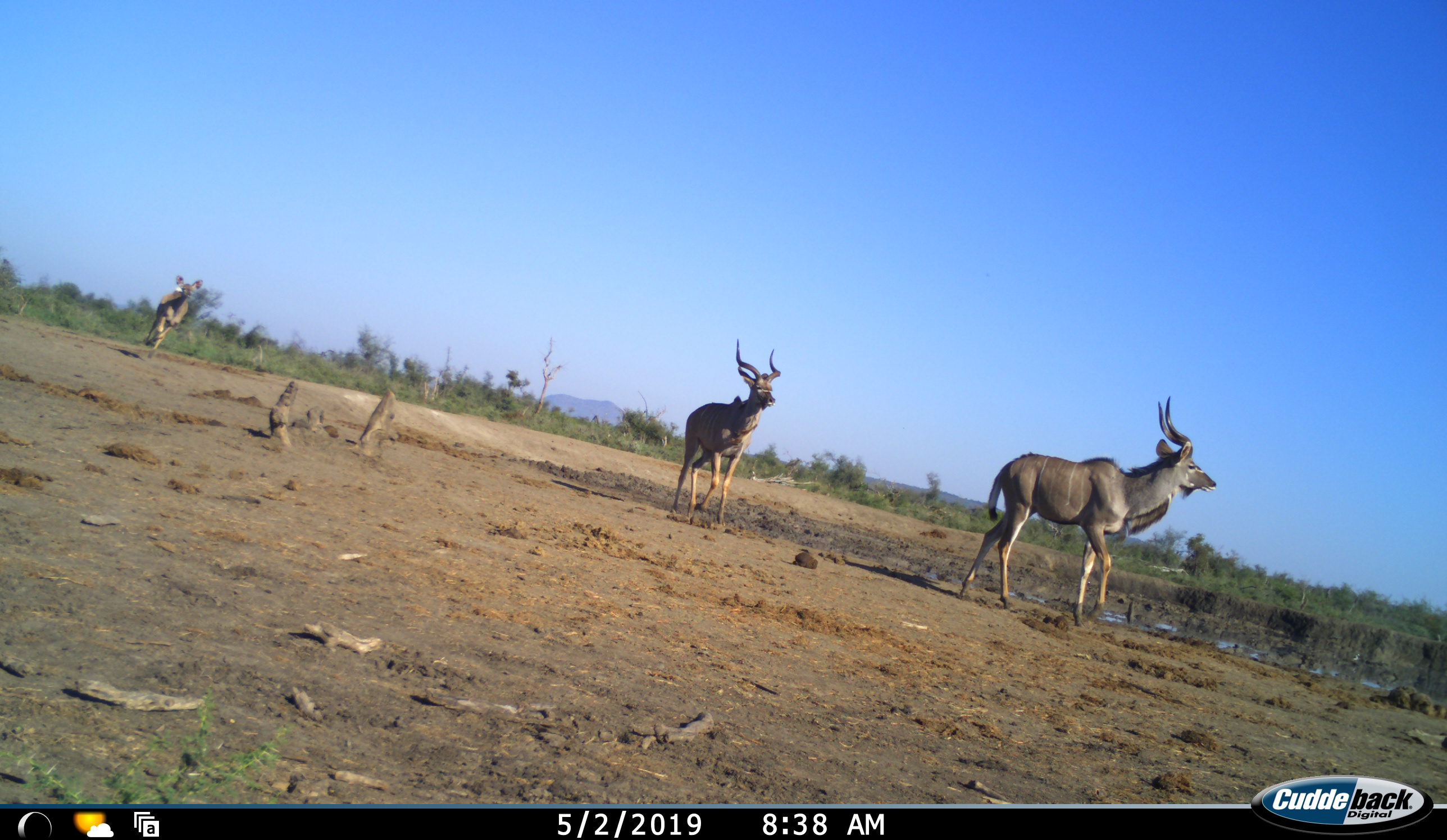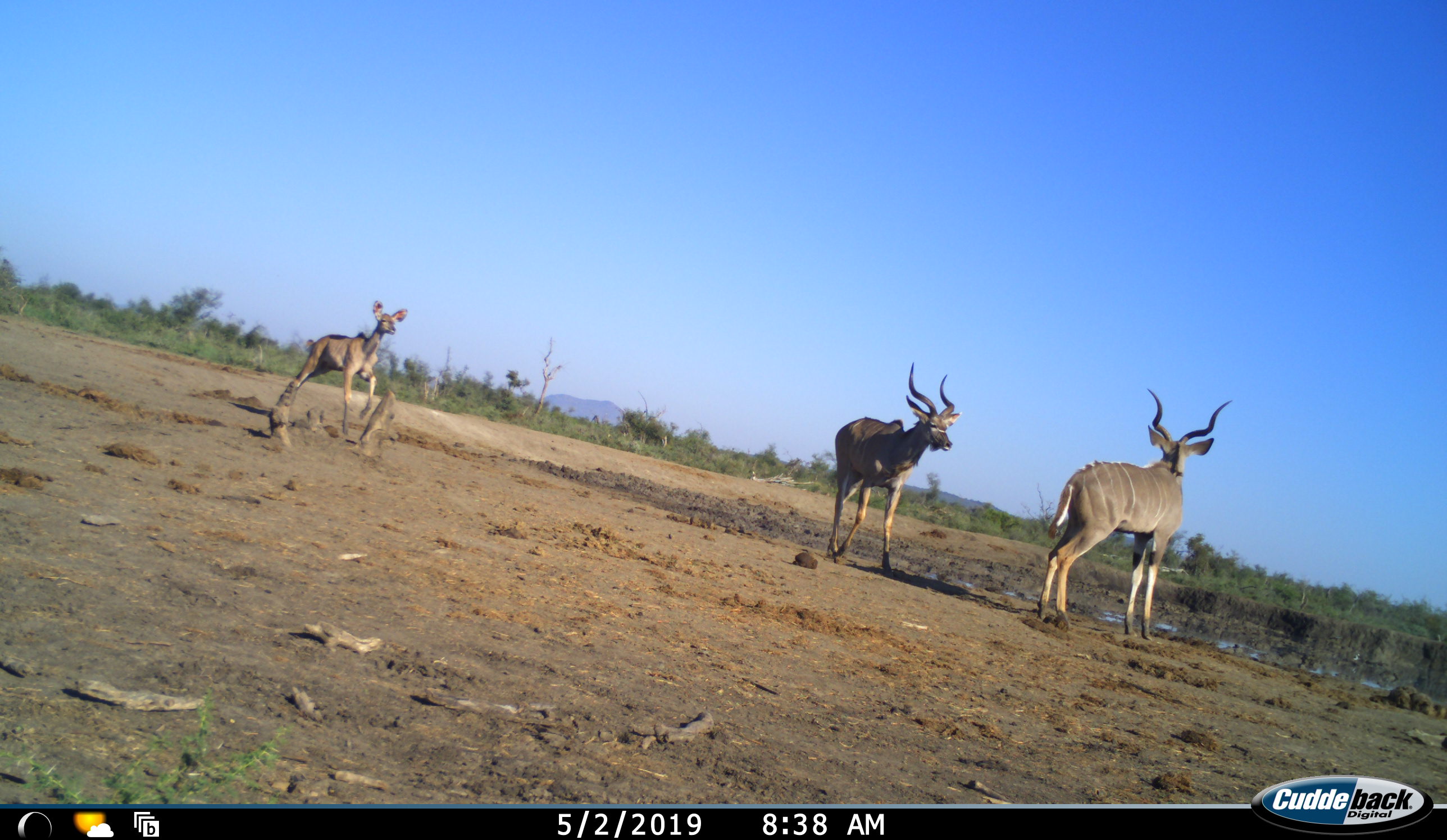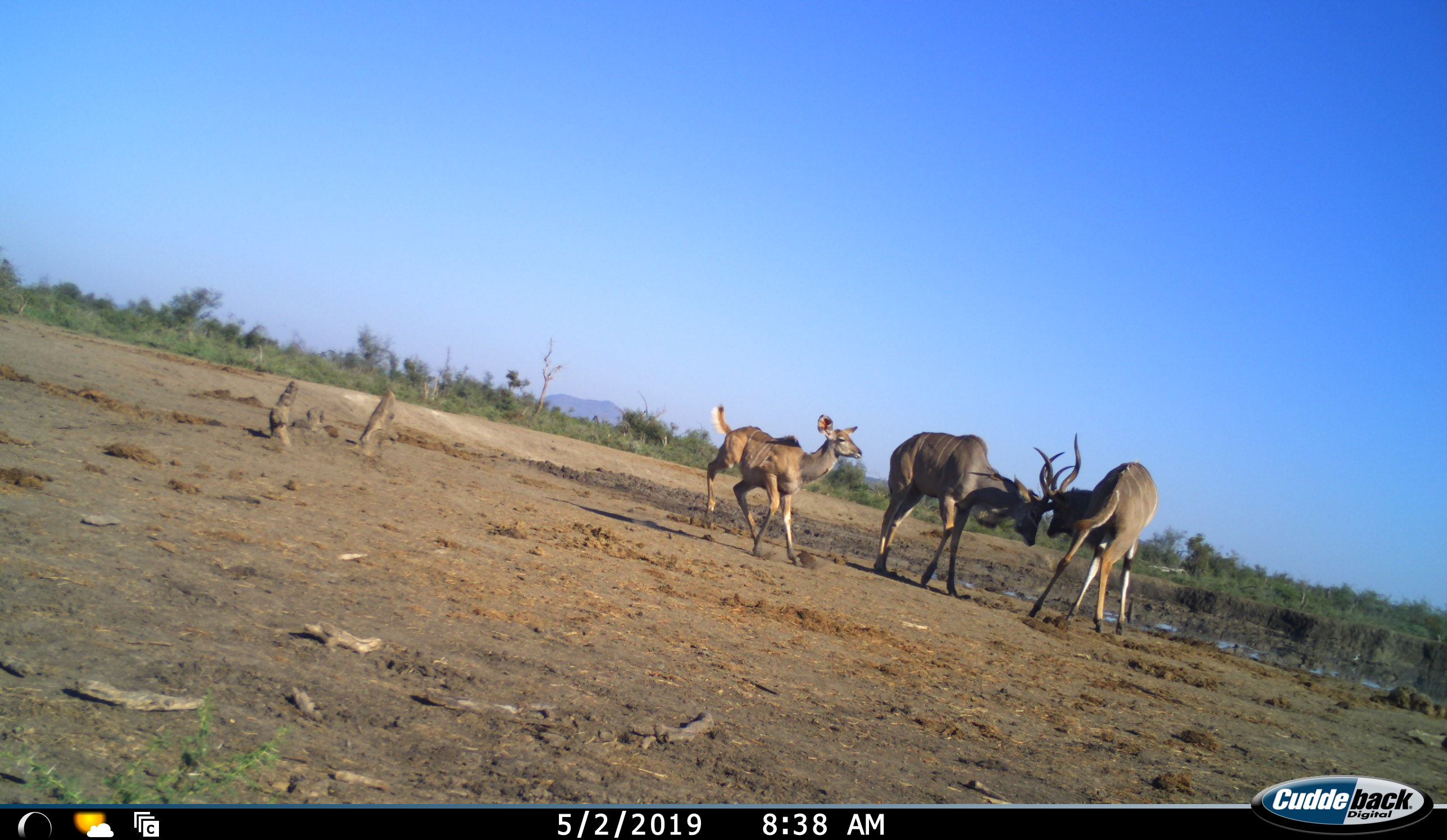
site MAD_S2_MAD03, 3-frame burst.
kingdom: Animalia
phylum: Chordata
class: Mammalia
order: Artiodactyla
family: Bovidae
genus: Tragelaphus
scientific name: Tragelaphus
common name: kudu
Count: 3.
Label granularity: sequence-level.